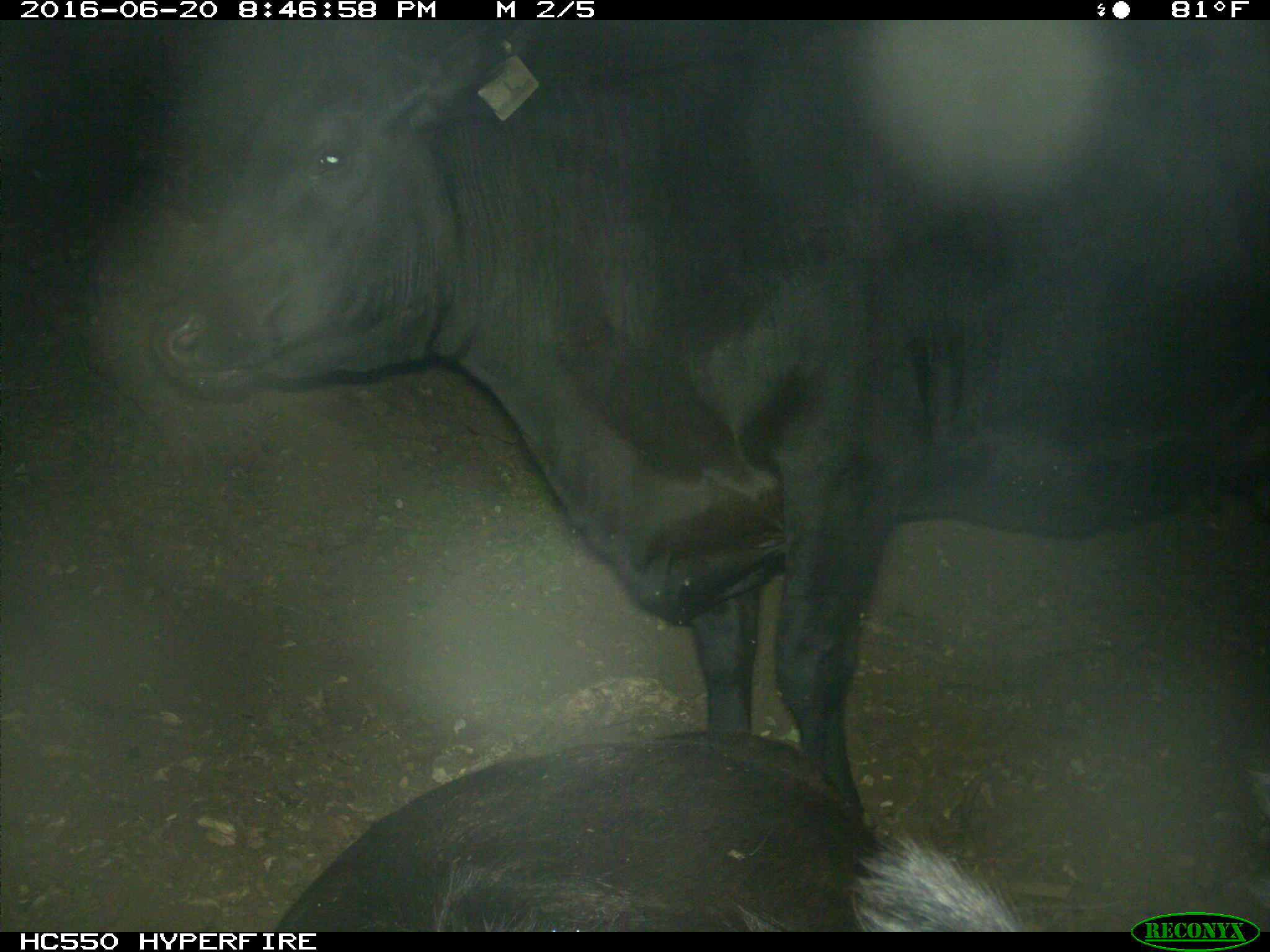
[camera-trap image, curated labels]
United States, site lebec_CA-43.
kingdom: Animalia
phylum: Chordata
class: Mammalia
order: Artiodactyla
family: Bovidae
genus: Bos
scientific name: Bos taurus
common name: domestic cow